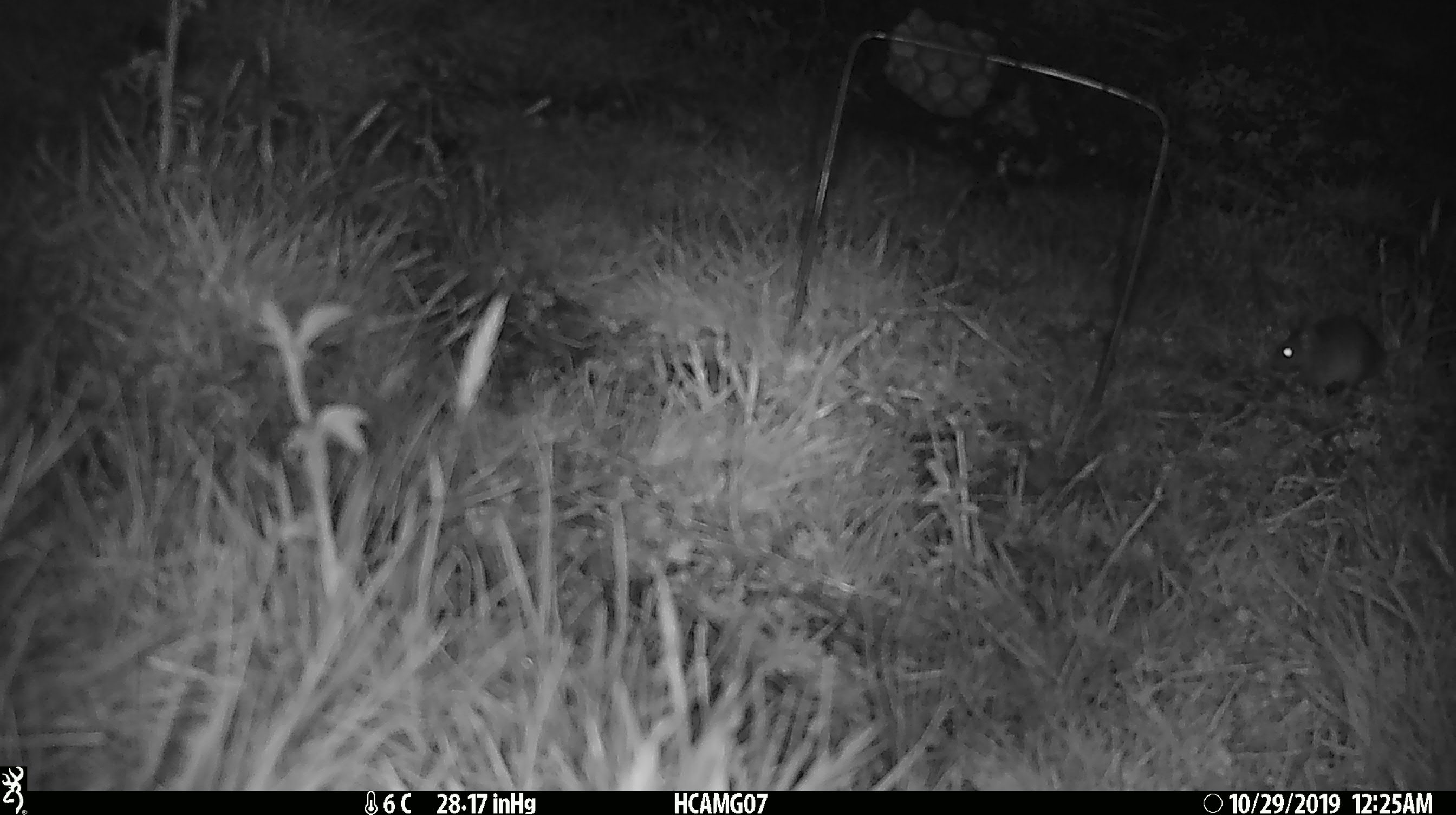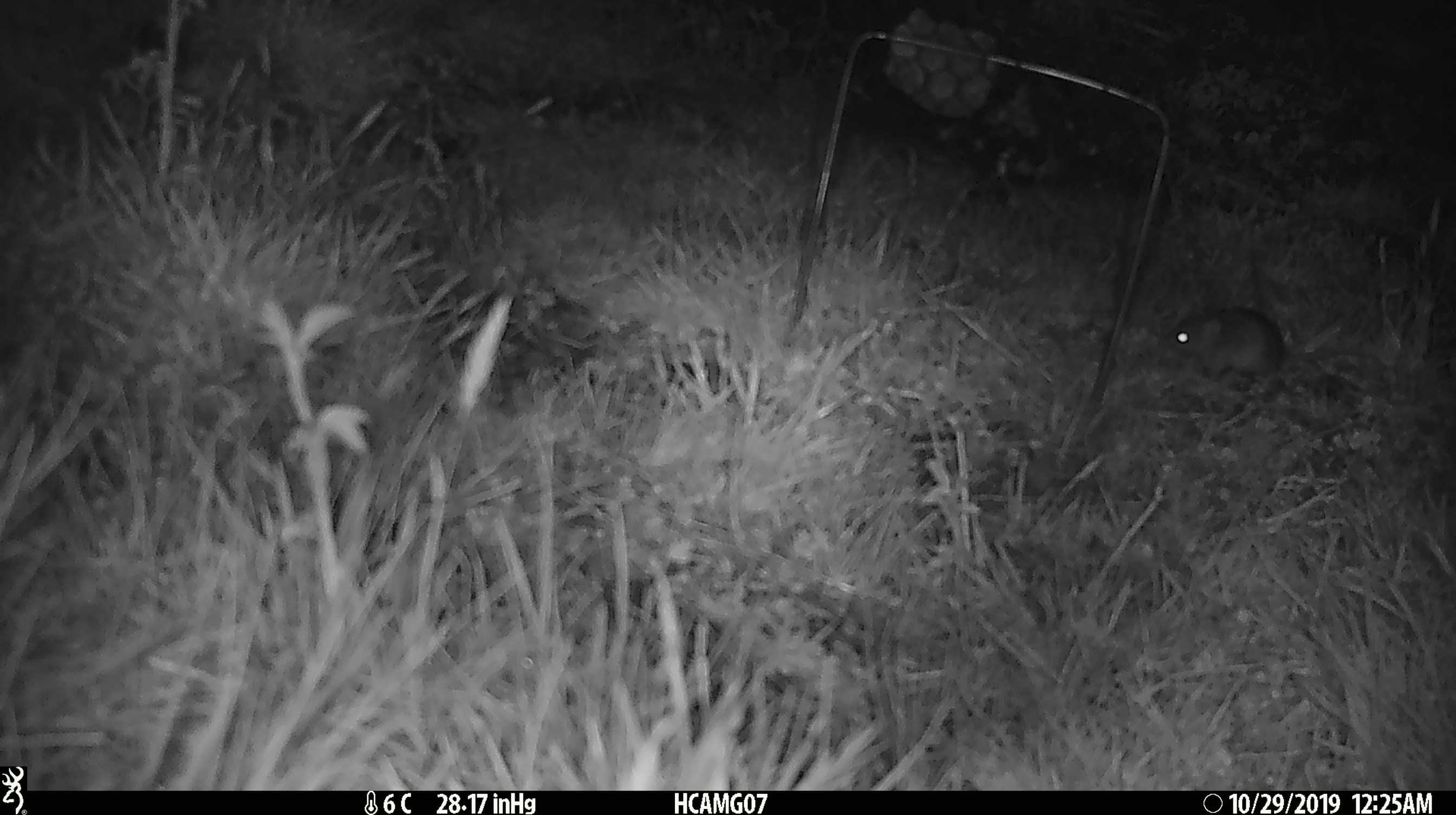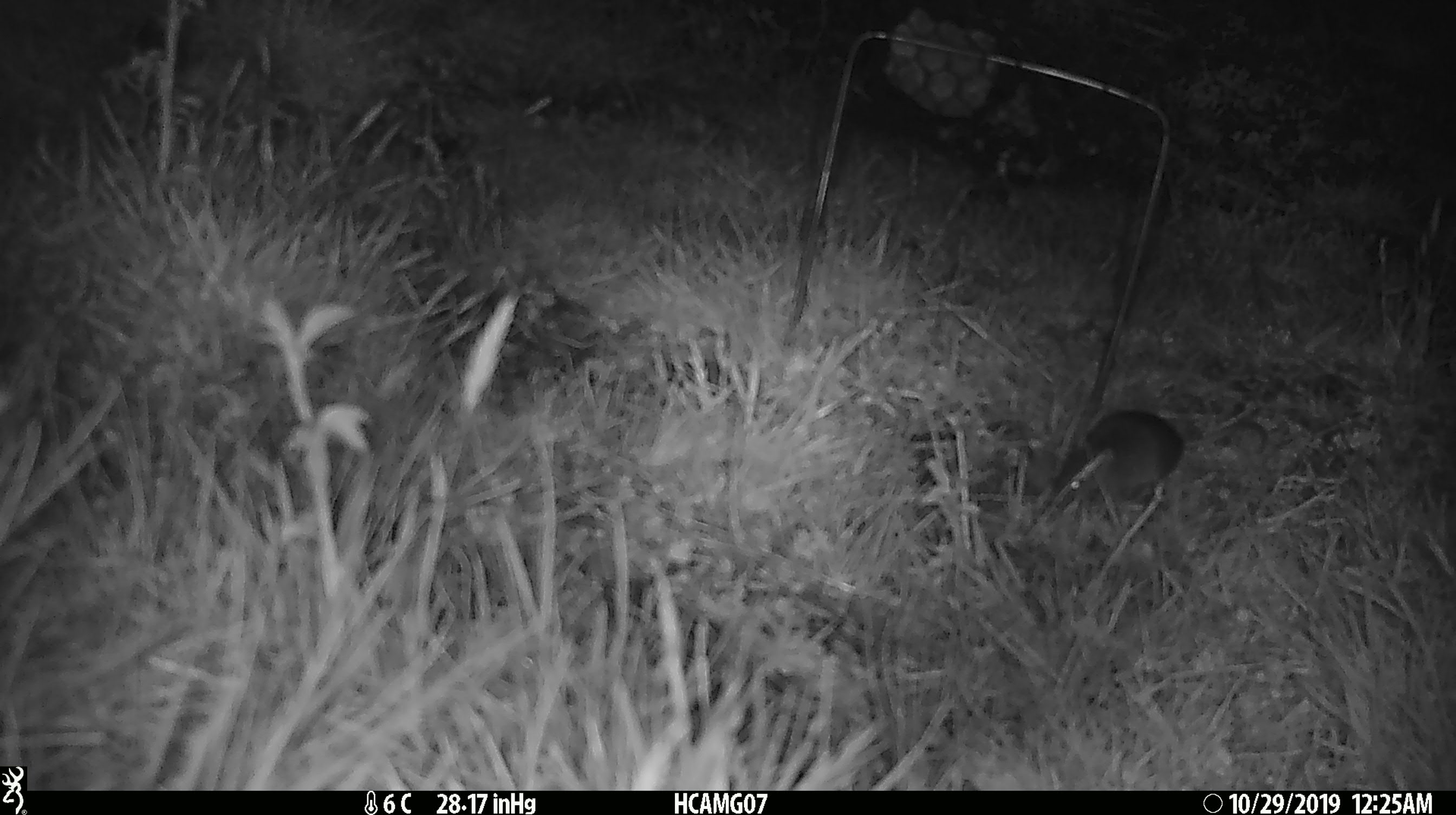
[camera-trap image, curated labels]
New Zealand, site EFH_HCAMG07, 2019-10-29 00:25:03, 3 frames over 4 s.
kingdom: Animalia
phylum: Chordata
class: Mammalia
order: Rodentia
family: Muridae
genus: Mus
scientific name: Mus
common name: mouse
Mouse (Mus).